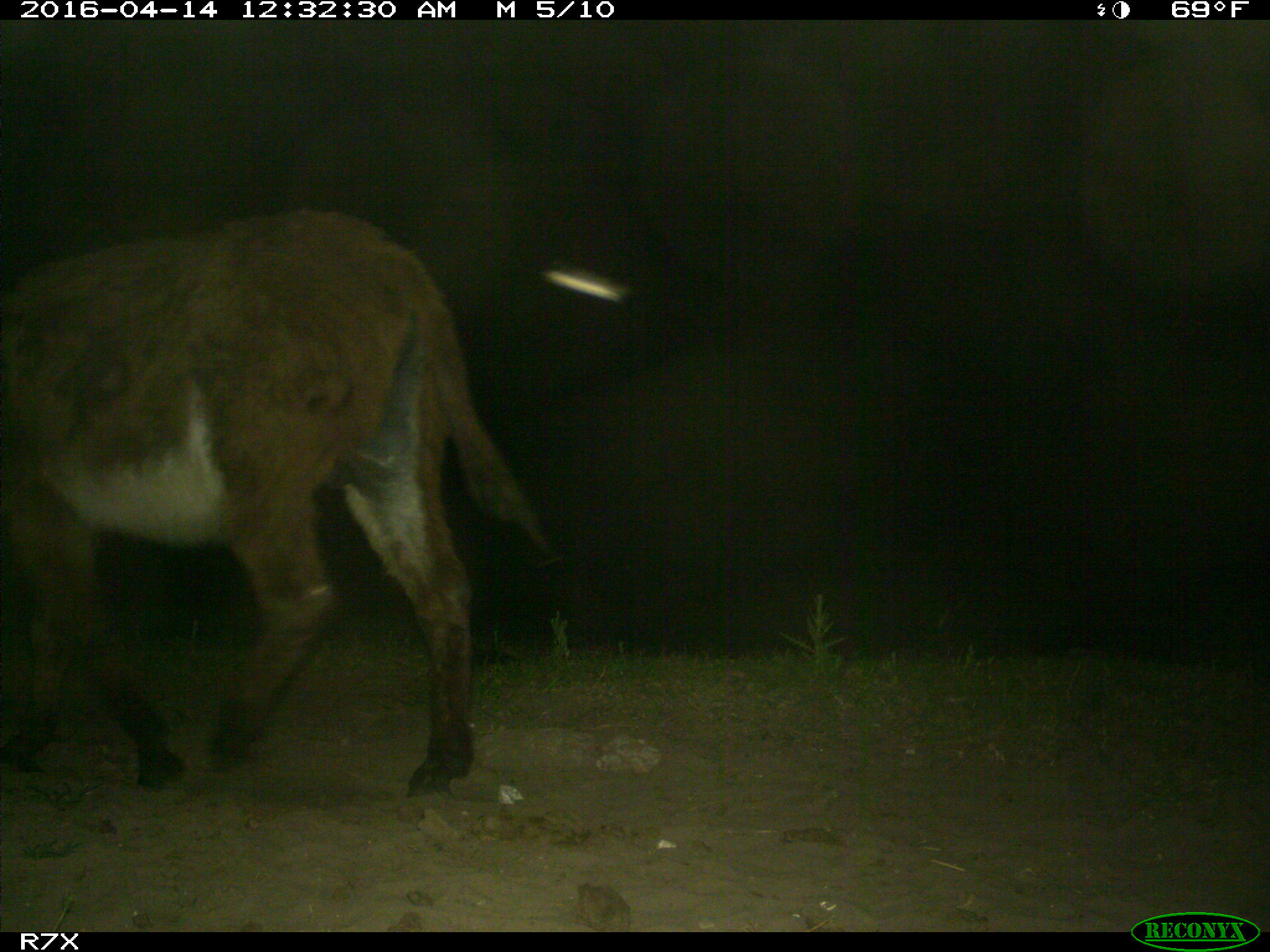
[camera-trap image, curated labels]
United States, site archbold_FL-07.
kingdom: Animalia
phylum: Chordata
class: Mammalia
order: Artiodactyla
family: Bovidae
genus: Bos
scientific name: Bos taurus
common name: domestic cow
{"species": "Bos taurus (domestic cow)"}